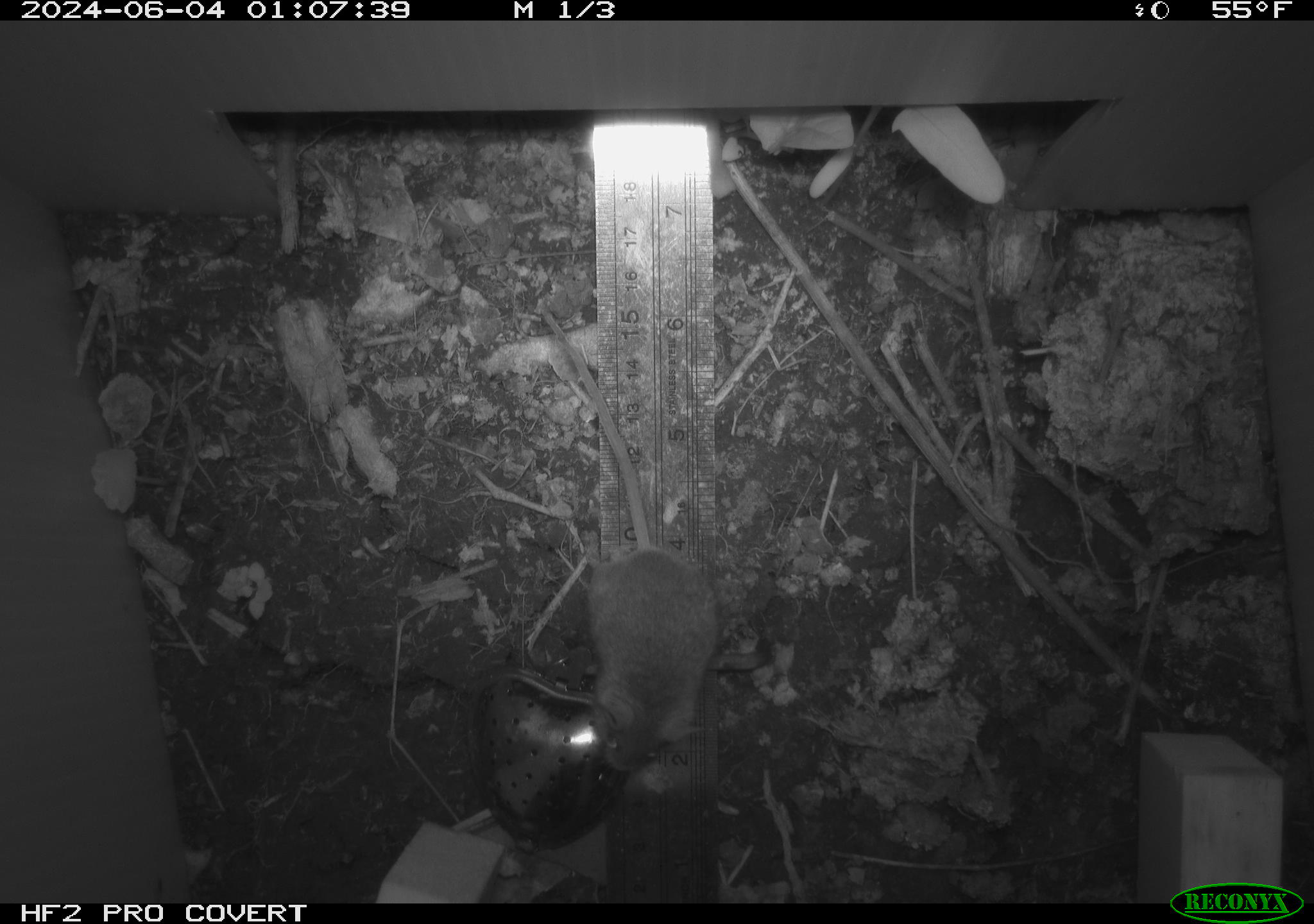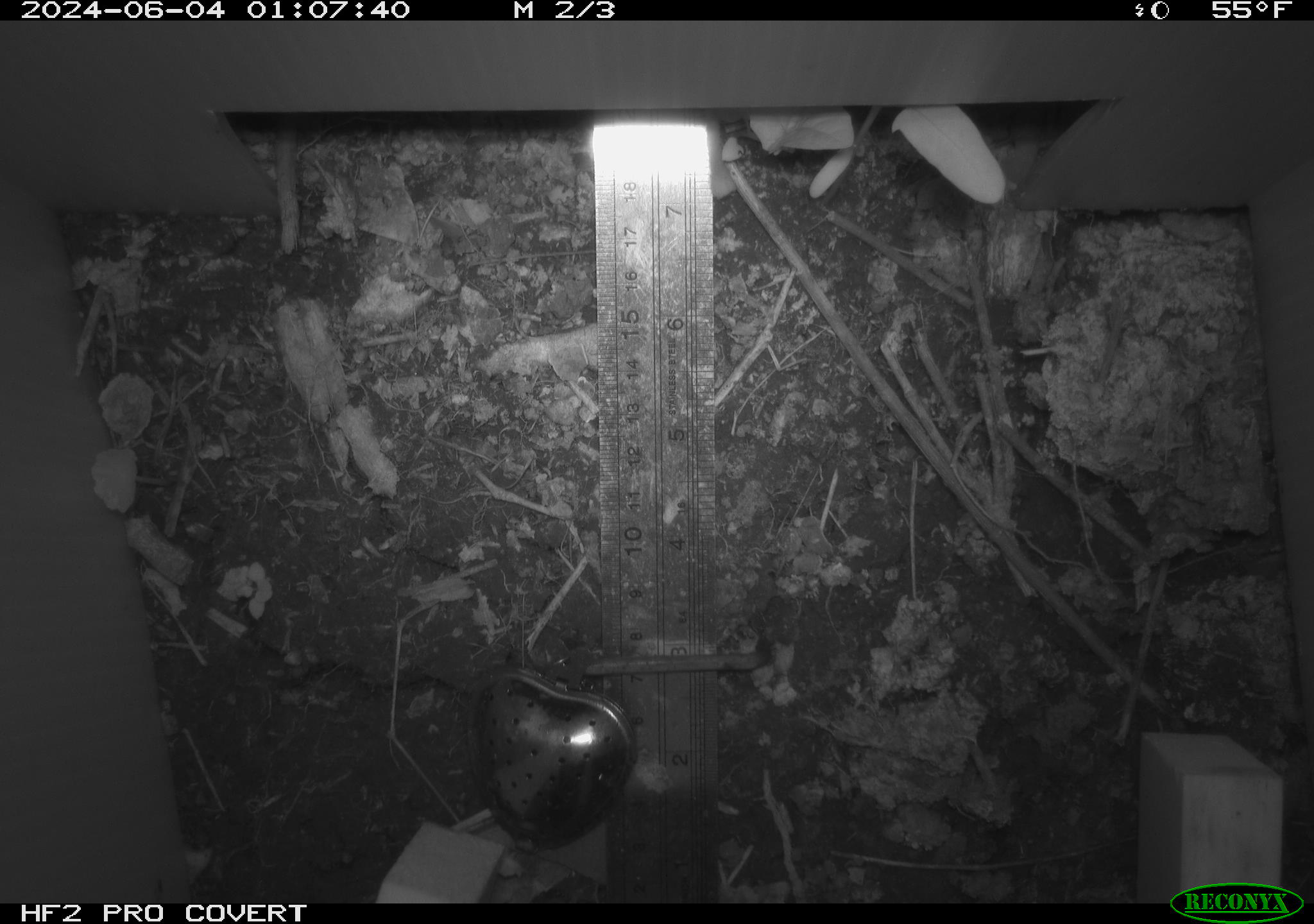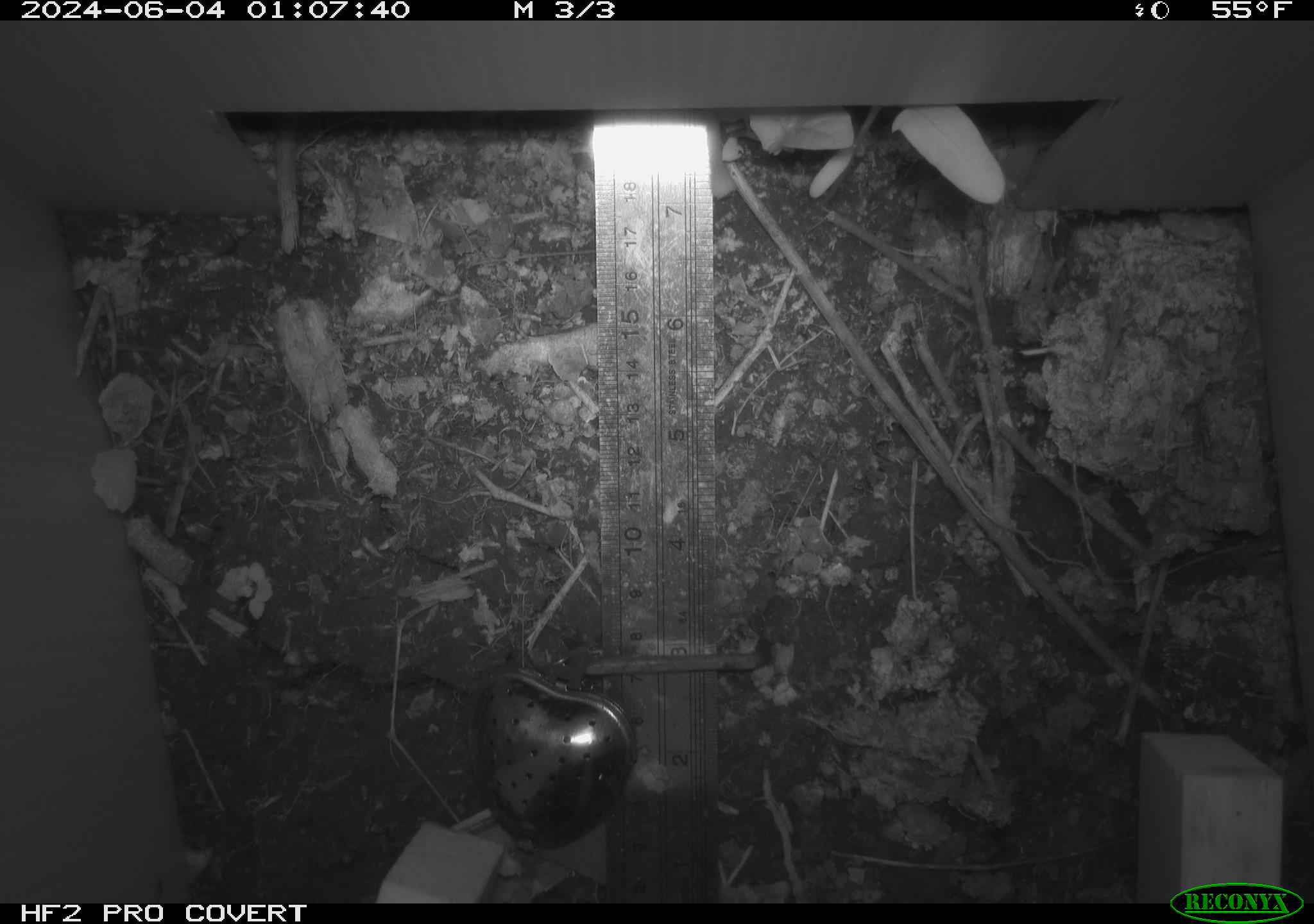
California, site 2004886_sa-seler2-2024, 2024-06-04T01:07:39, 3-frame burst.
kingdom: Animalia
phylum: Chordata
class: Mammalia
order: Rodentia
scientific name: Rodentia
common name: mouse species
Mouse species (Rodentia).